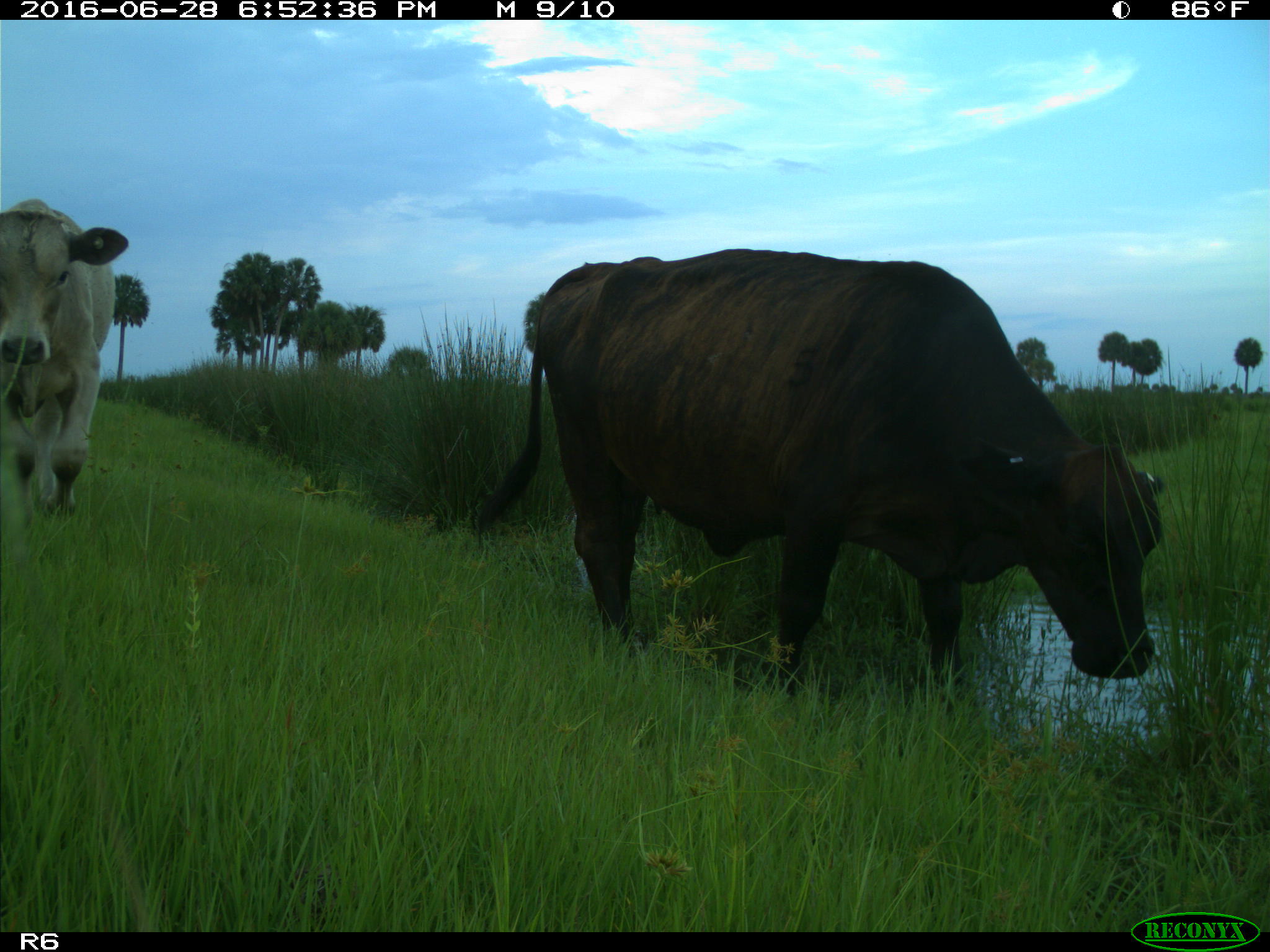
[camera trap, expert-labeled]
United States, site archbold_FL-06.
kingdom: Animalia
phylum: Chordata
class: Mammalia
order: Artiodactyla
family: Bovidae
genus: Bos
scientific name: Bos taurus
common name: domestic cow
Bos taurus (domestic cow).